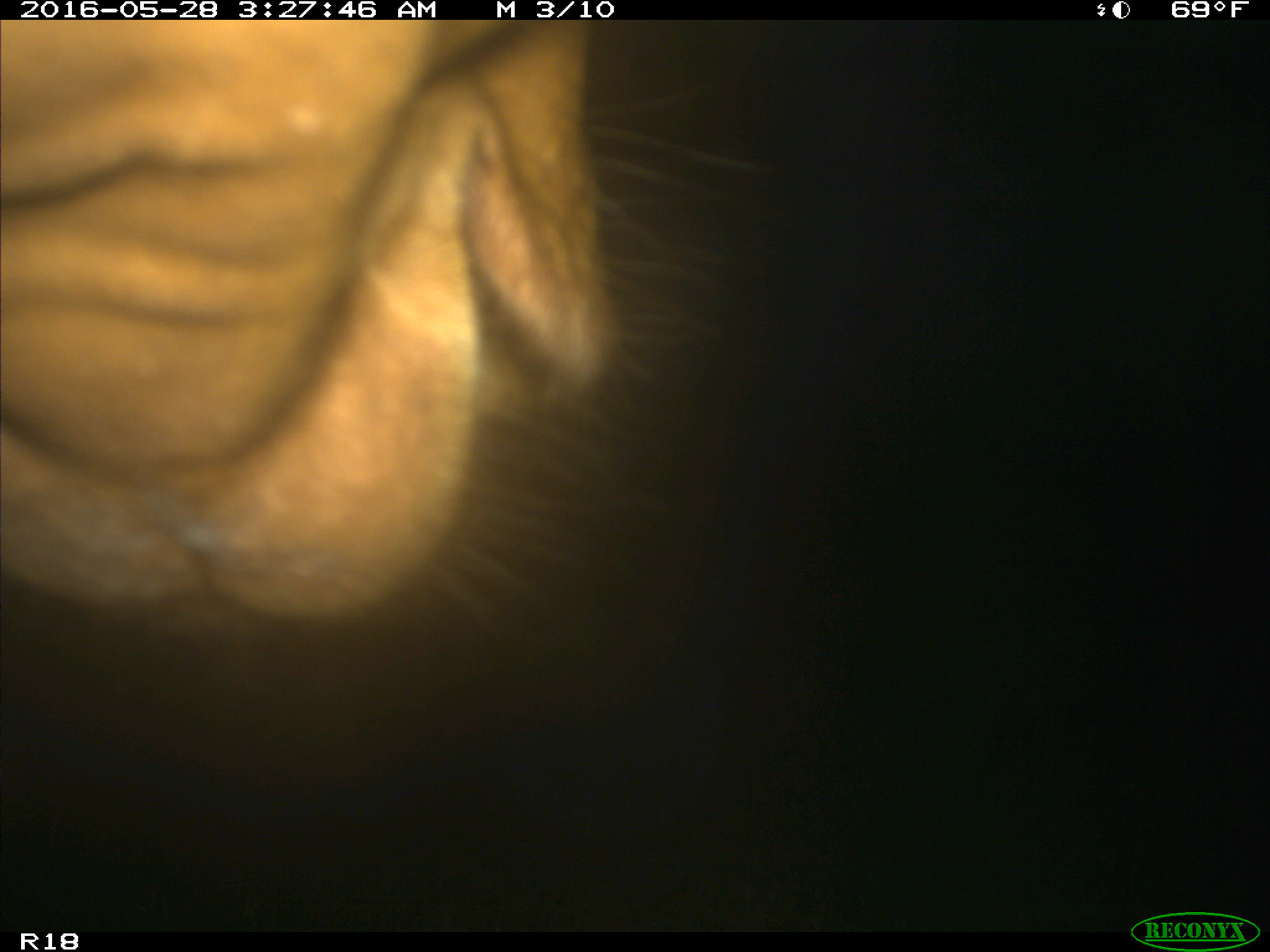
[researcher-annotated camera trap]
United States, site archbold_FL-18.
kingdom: Animalia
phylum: Chordata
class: Mammalia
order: Artiodactyla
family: Bovidae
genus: Bos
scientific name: Bos taurus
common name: domestic cow